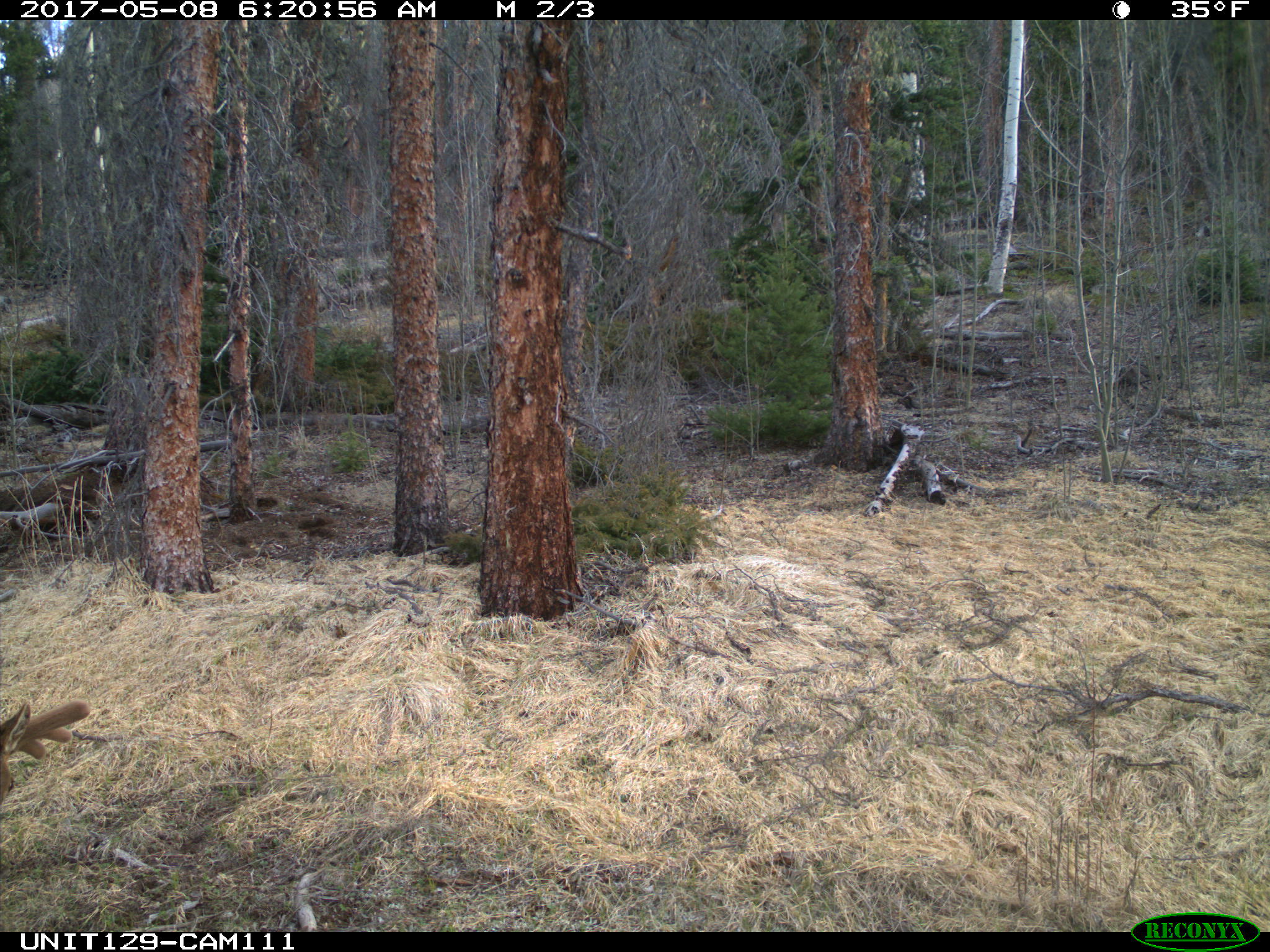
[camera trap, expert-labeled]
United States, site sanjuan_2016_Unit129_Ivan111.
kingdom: Animalia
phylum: Chordata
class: Mammalia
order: Artiodactyla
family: Cervidae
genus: Cervus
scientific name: Cervus elaphus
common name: red deer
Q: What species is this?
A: Cervus elaphus (red deer).